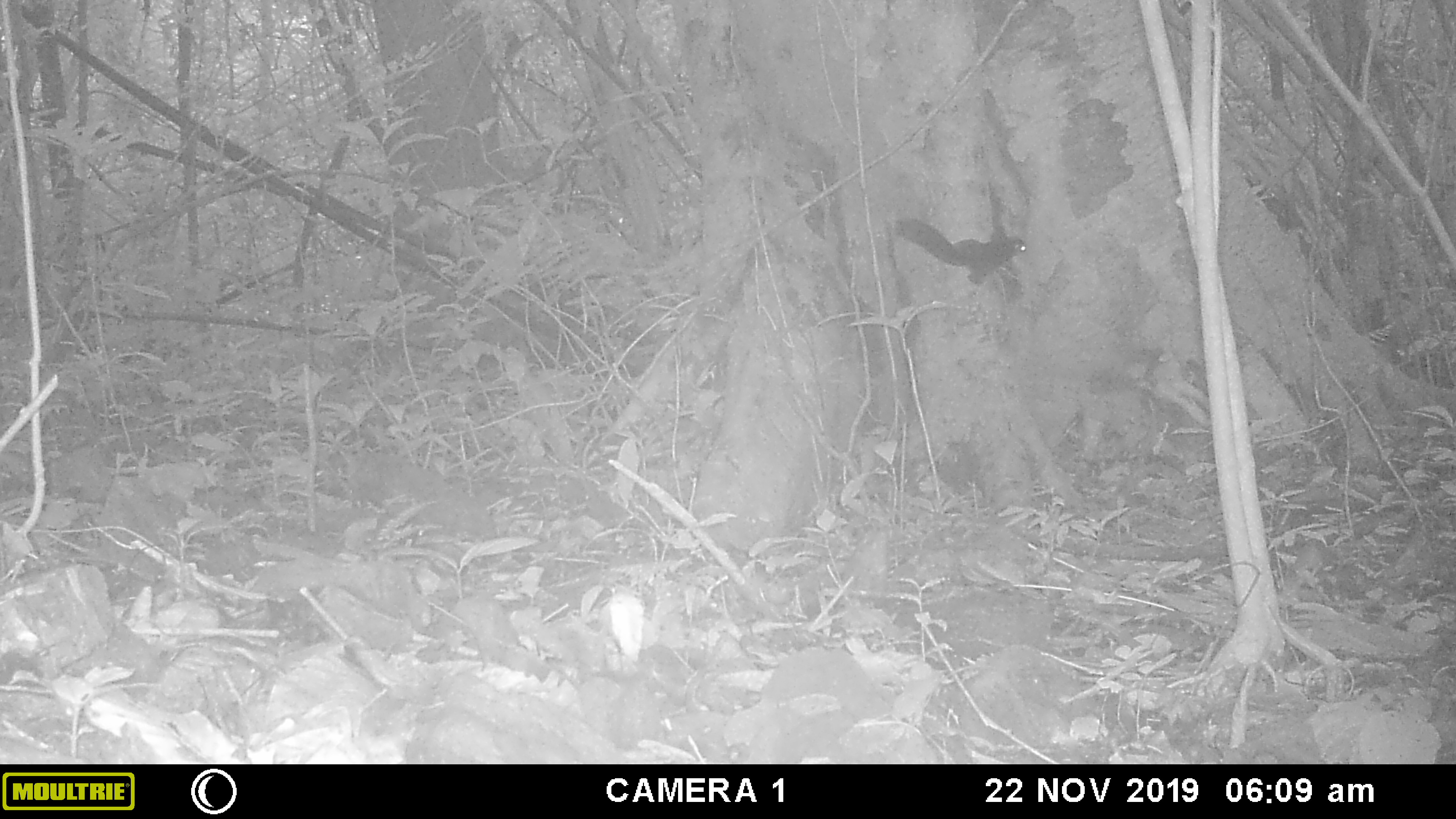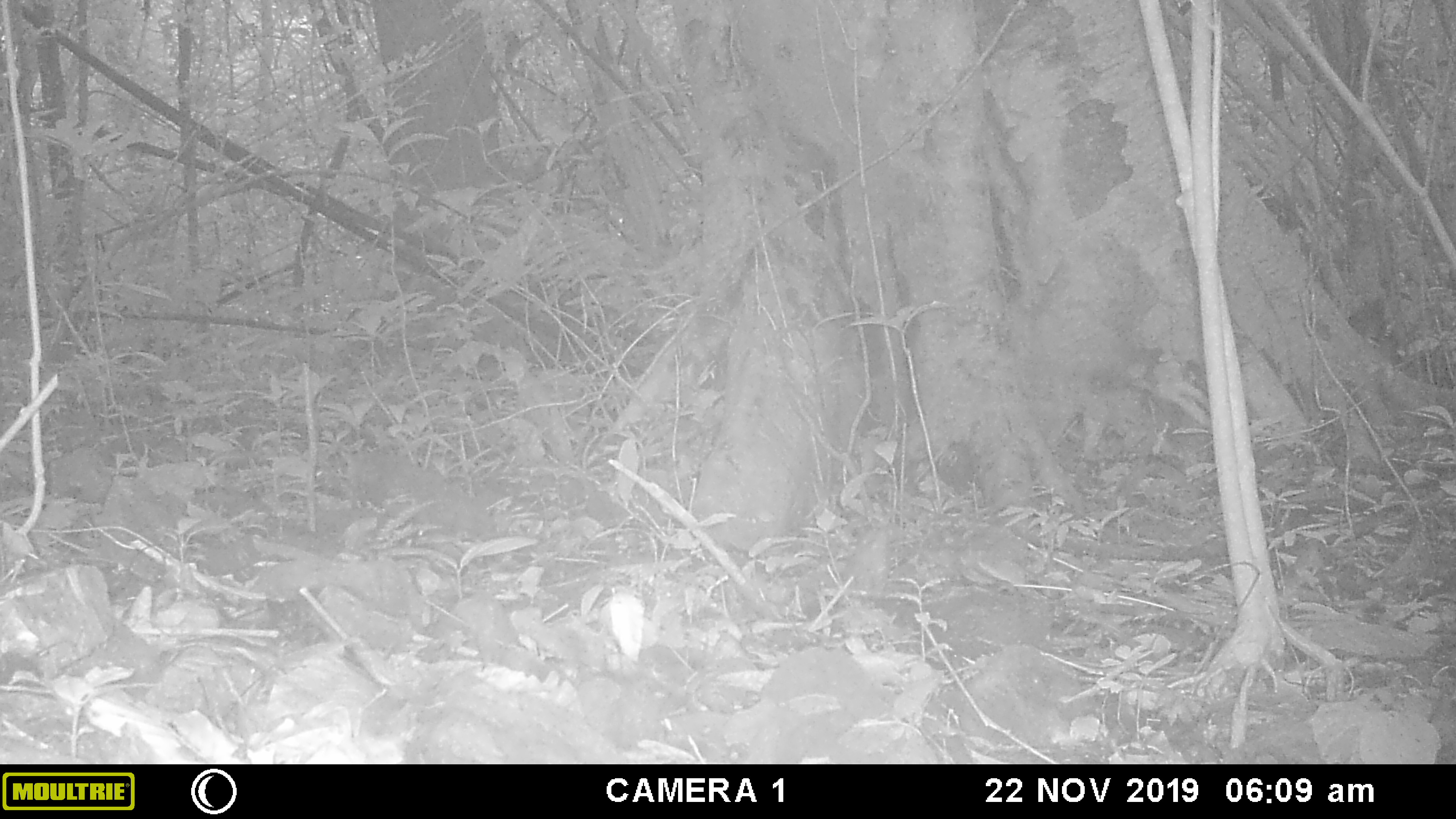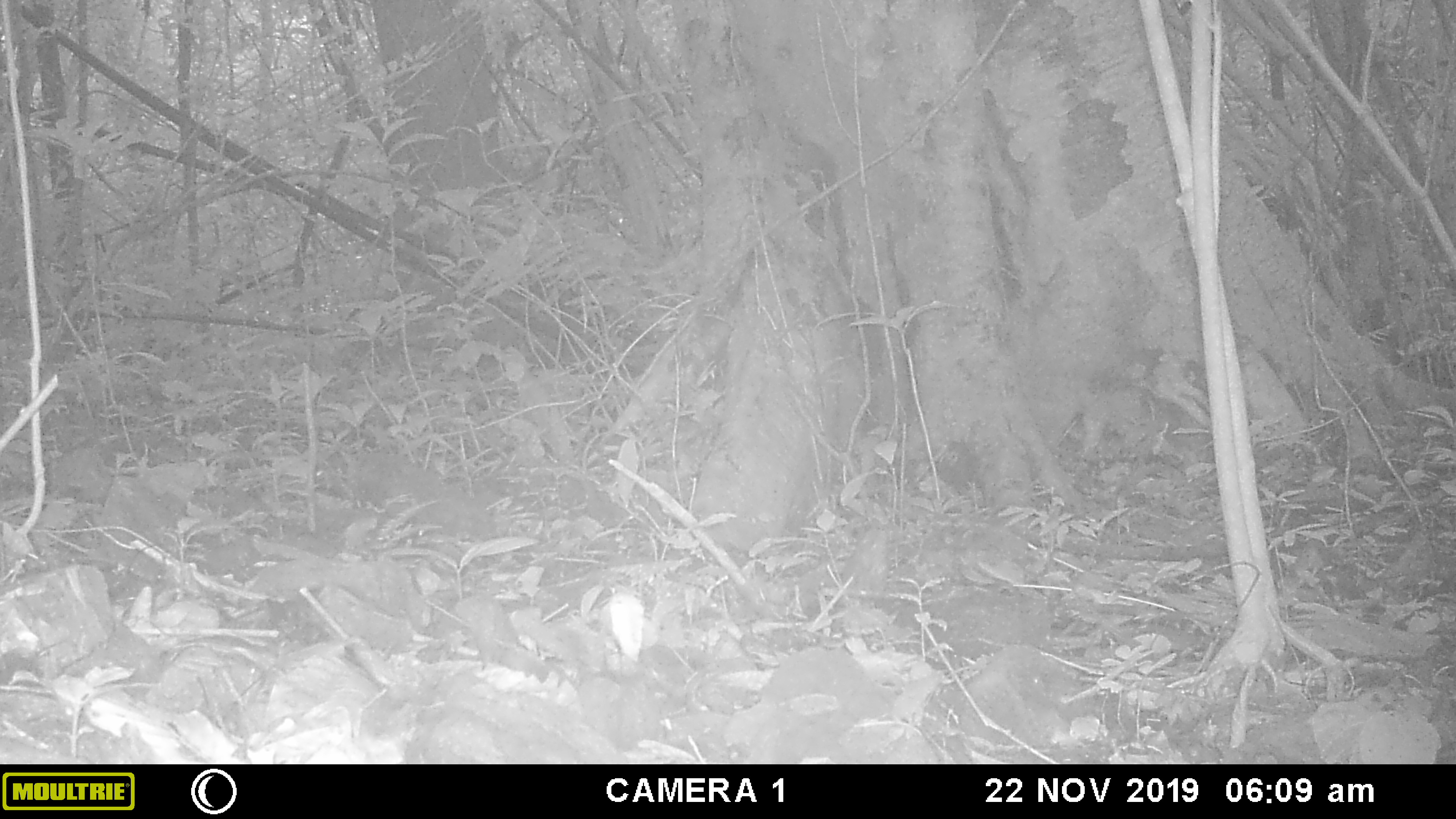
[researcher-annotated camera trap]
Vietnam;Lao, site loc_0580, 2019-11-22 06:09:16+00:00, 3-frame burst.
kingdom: Animalia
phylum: Chordata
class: Mammalia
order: Rodentia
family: Sciuridae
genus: Sciurus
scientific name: Sciurus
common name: squirrel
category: unidentified squirrel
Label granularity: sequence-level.